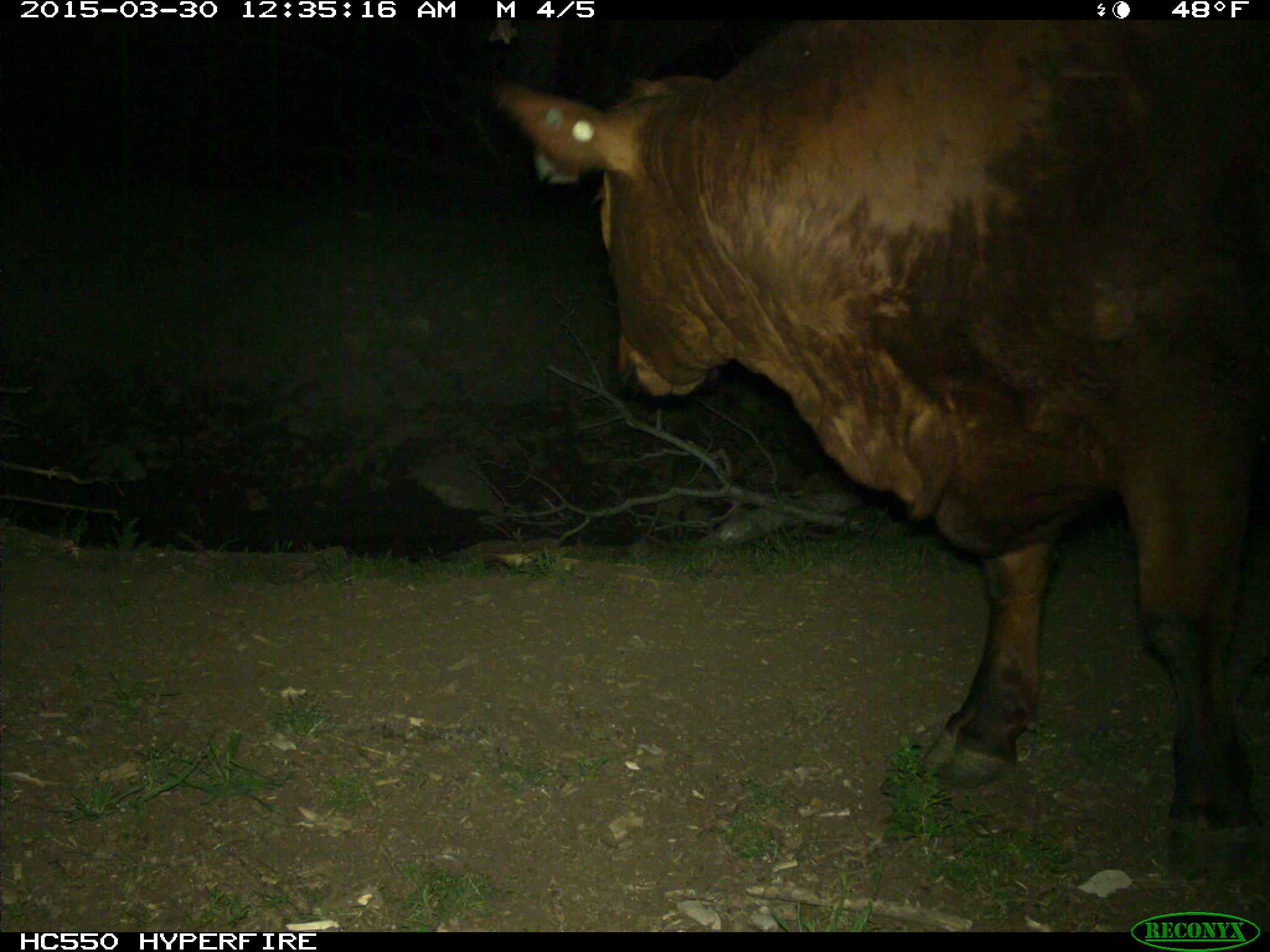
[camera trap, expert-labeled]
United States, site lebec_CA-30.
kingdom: Animalia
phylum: Chordata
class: Mammalia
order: Artiodactyla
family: Bovidae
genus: Bos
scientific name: Bos taurus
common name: domestic cow